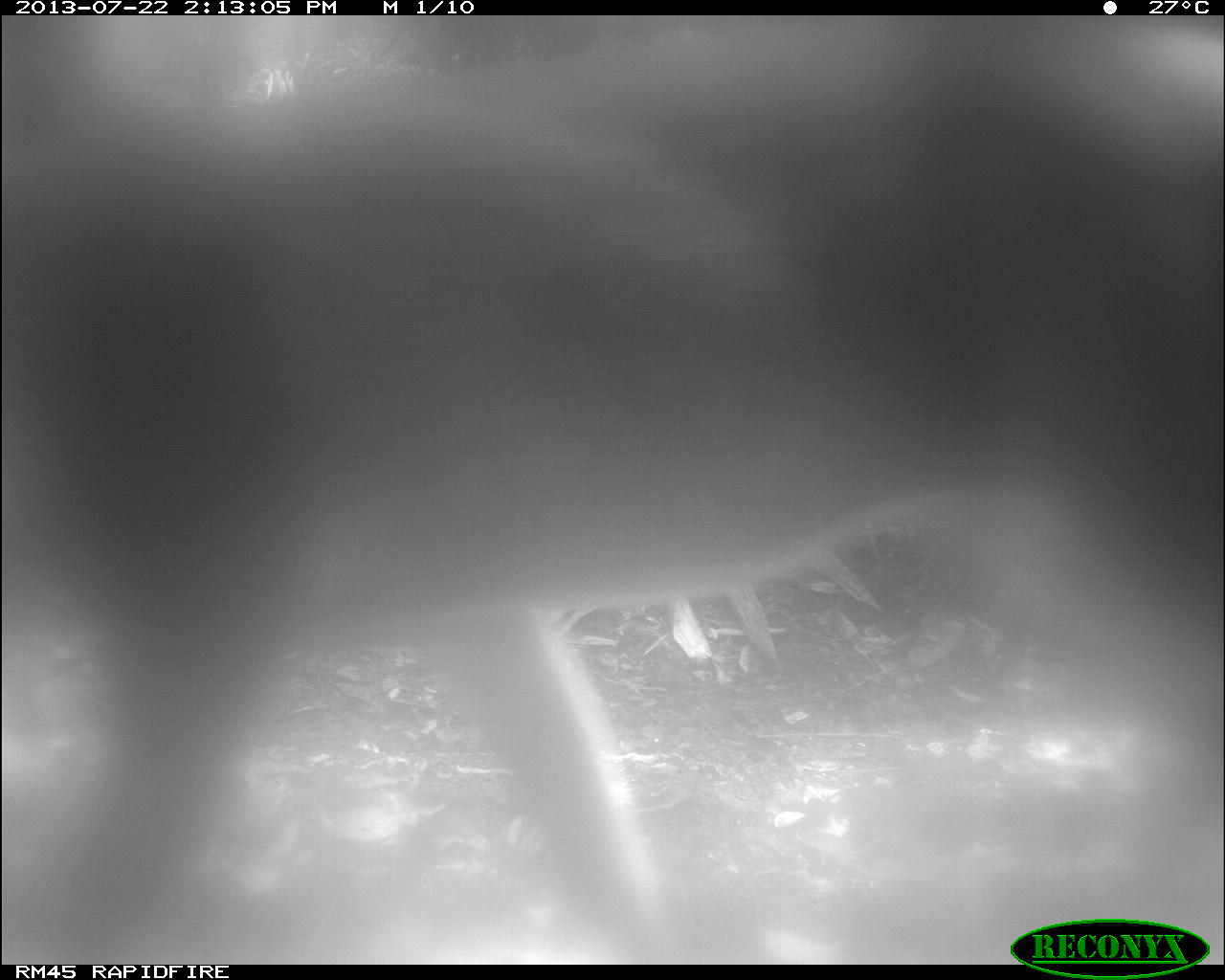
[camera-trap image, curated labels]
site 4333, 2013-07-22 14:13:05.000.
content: unidentified animal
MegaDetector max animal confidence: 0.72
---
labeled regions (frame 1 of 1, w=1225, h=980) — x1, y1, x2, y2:
unknown: 2, 14, 1221, 960